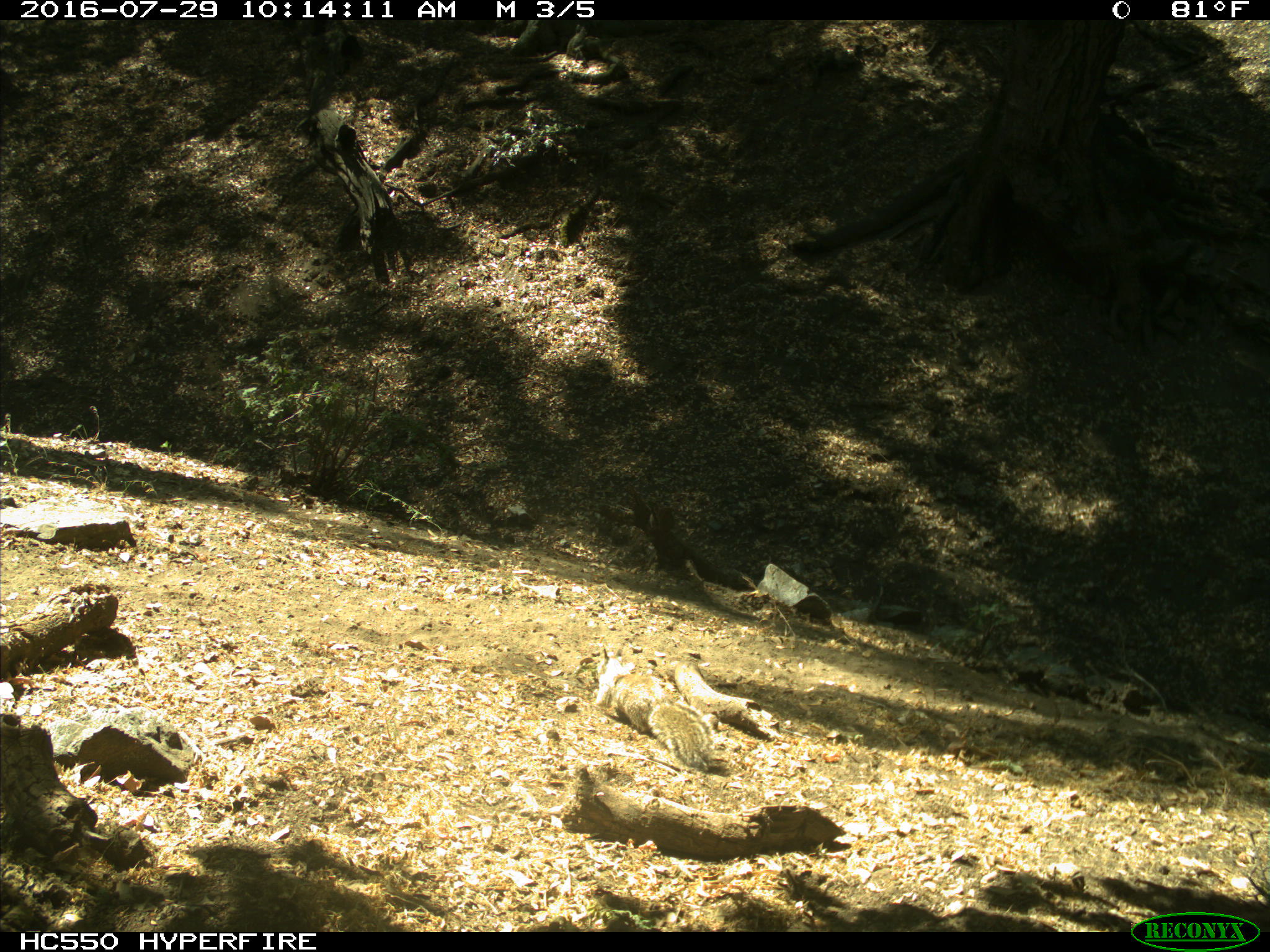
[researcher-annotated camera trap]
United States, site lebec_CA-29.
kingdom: Animalia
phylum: Chordata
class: Mammalia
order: Rodentia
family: Sciuridae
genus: Otospermophilus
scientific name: Otospermophilus beecheyi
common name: california ground squirrel